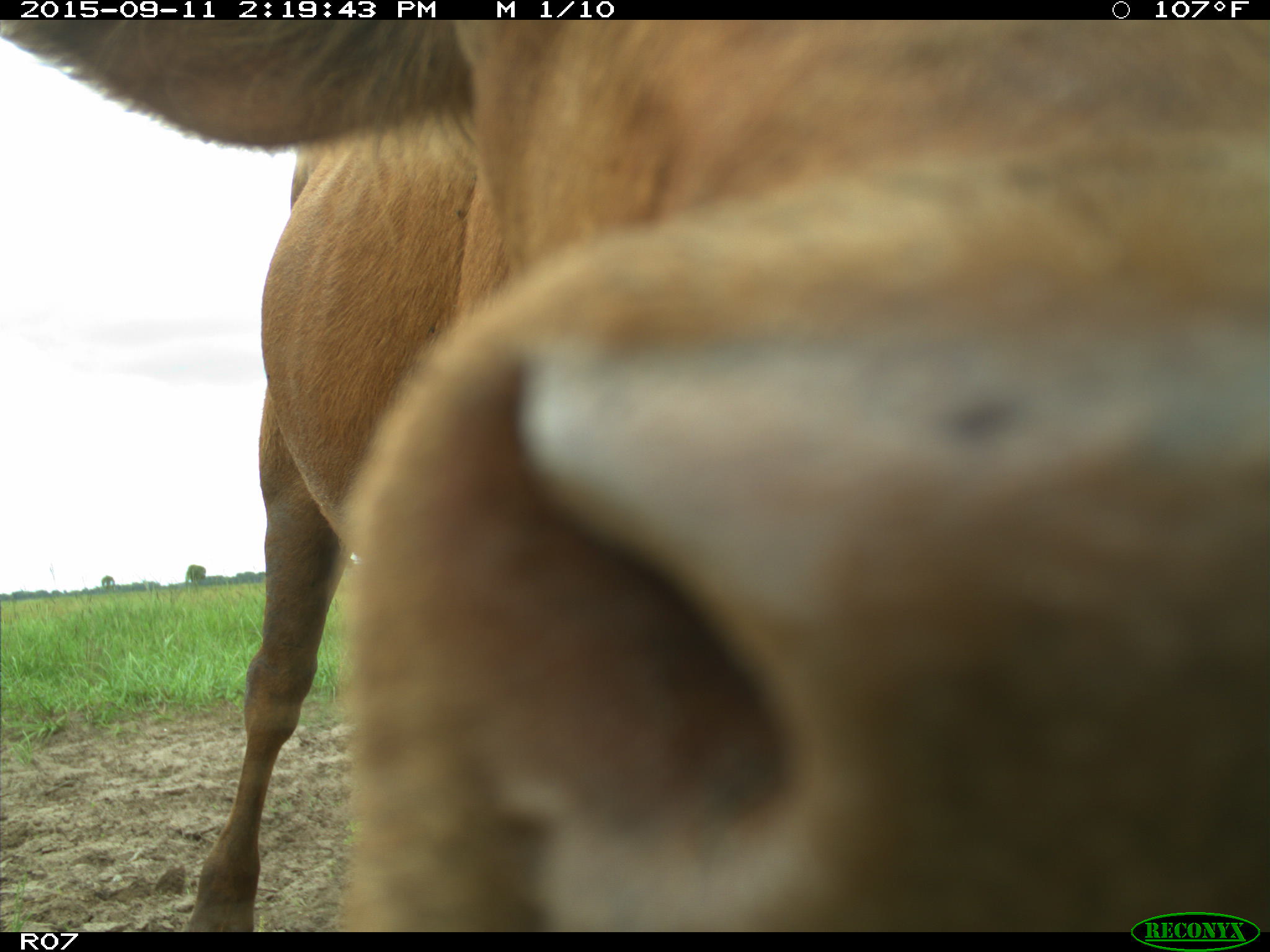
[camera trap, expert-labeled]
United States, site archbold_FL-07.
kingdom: Animalia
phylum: Chordata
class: Mammalia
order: Artiodactyla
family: Bovidae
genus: Bos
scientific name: Bos taurus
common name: domestic cow